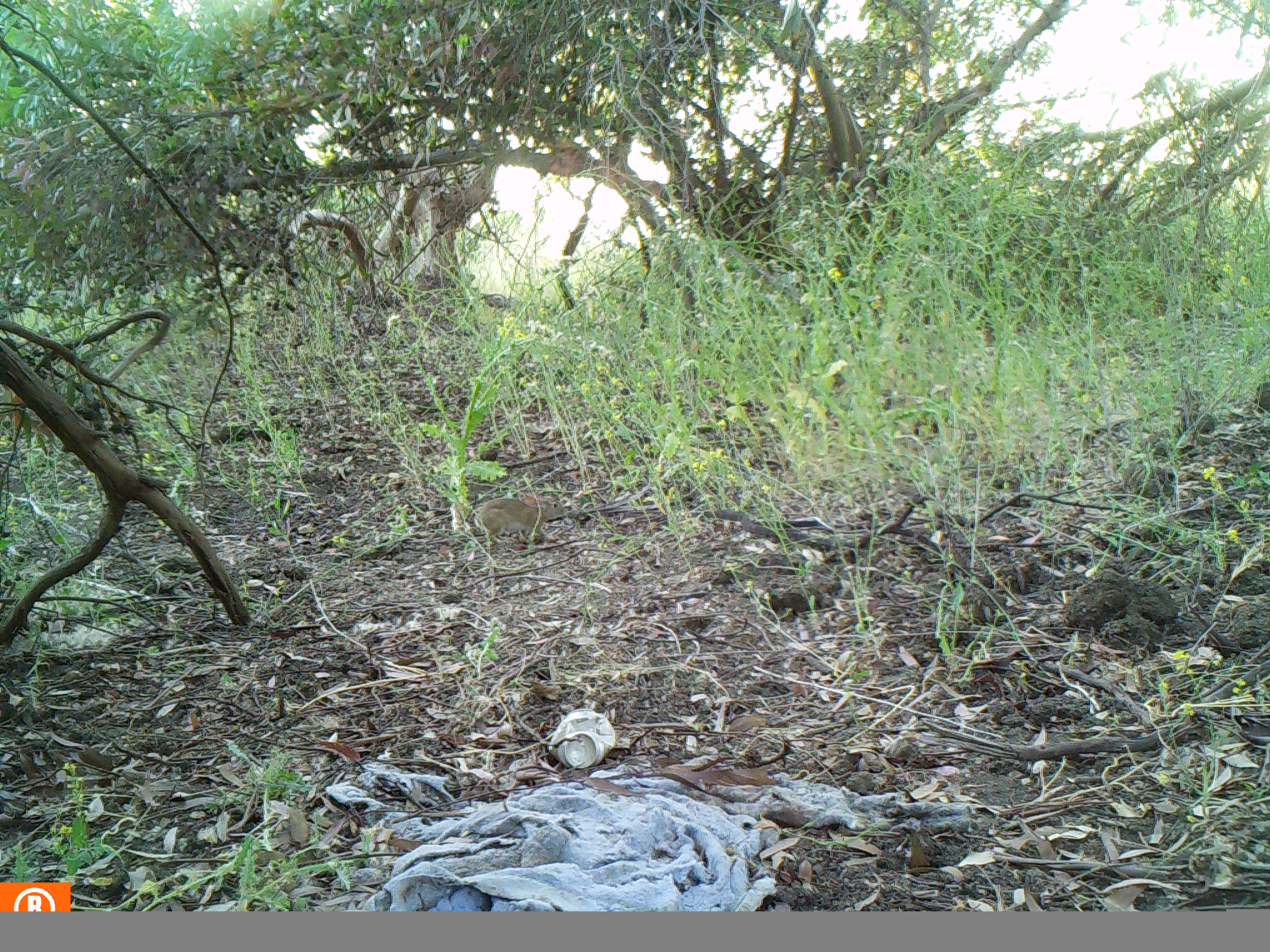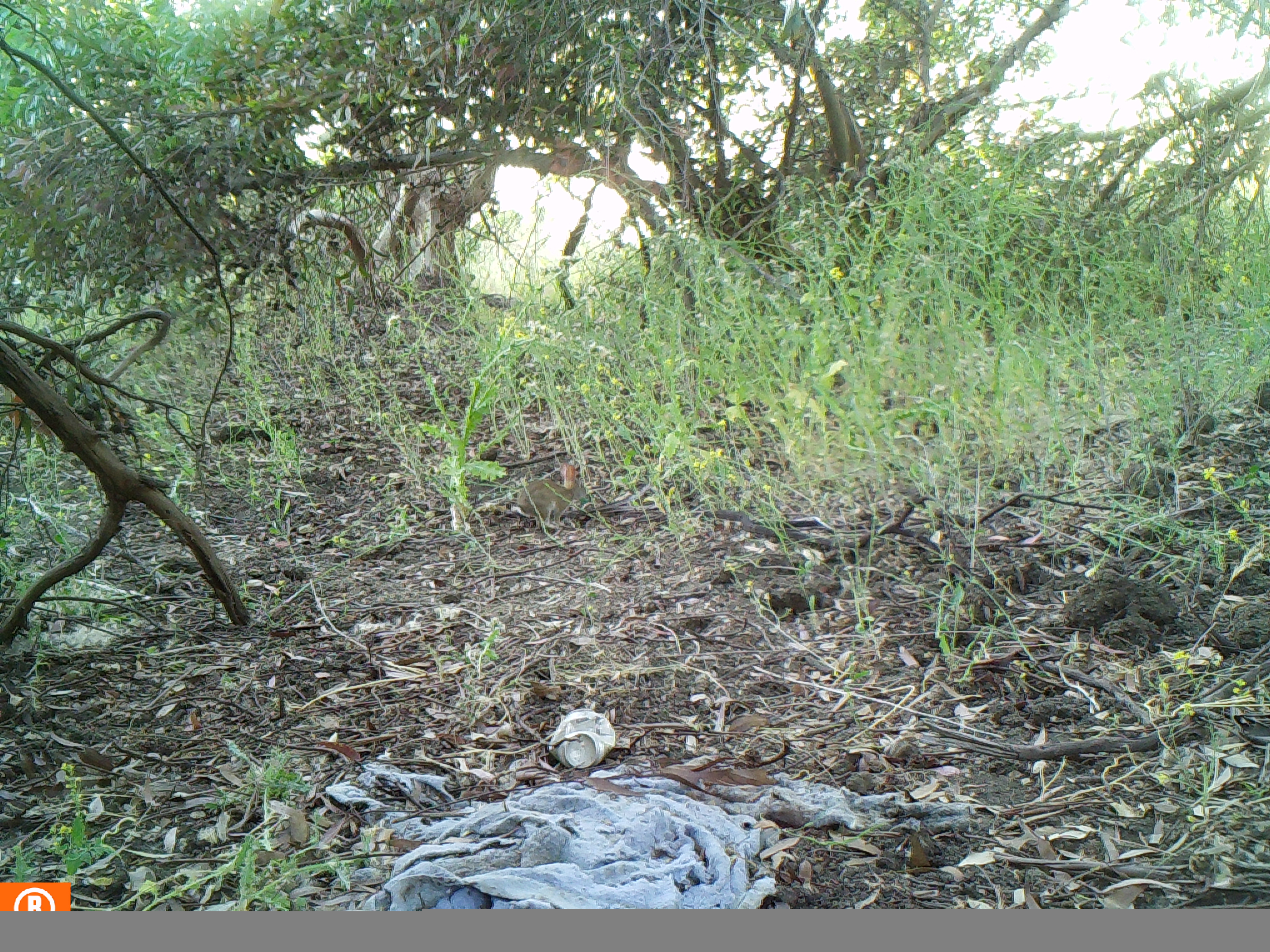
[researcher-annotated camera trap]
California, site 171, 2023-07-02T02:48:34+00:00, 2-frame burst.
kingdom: Animalia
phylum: Chordata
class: Mammalia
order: Lagomorpha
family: Leporidae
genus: Sylvilagus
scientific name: Sylvilagus bachmani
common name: brush rabbit